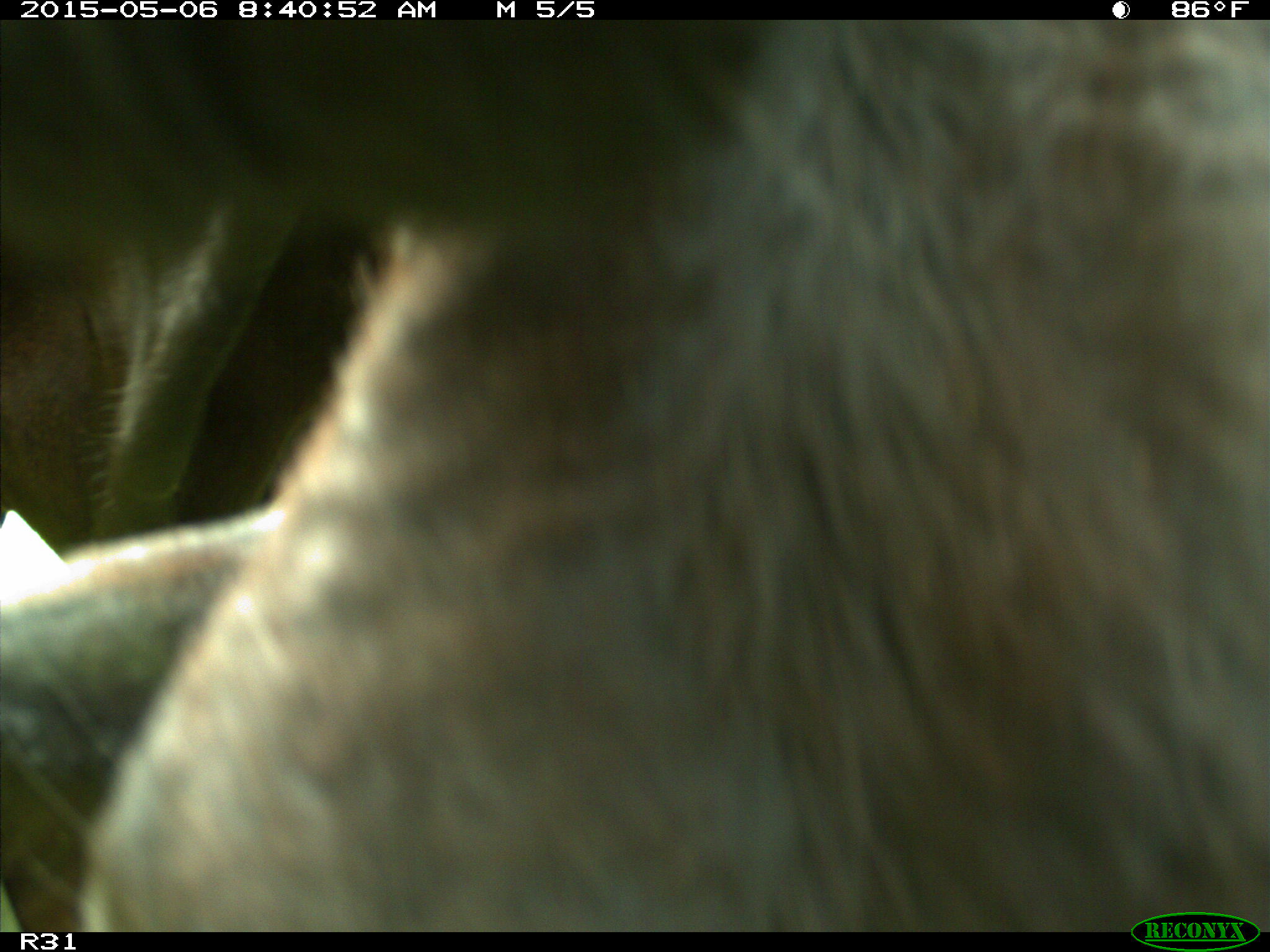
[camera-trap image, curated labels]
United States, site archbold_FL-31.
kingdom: Animalia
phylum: Chordata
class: Mammalia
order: Artiodactyla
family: Bovidae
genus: Bos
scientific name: Bos taurus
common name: domestic cow